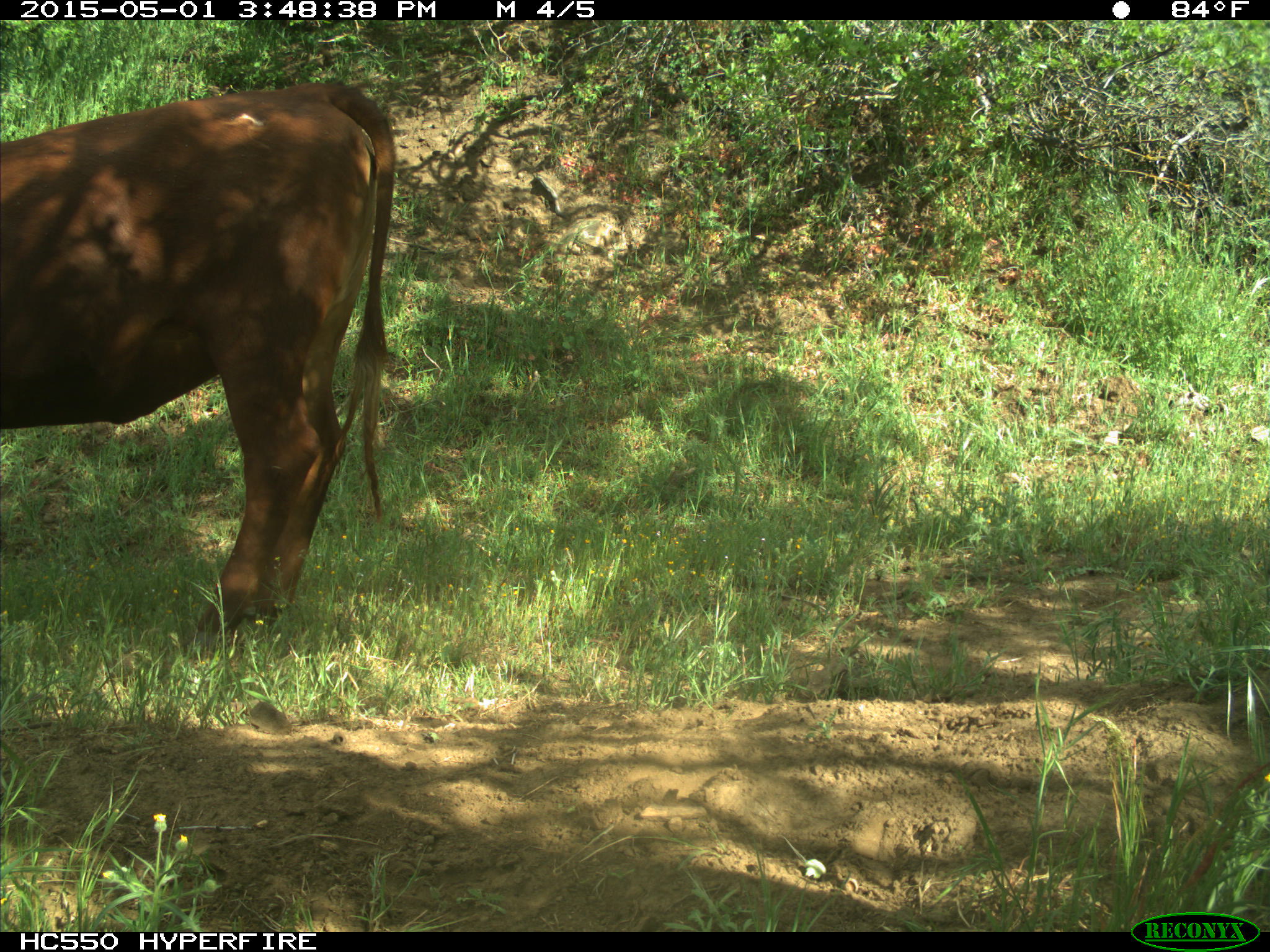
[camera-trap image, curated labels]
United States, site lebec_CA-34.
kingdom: Animalia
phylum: Chordata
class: Mammalia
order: Artiodactyla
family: Bovidae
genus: Bos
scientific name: Bos taurus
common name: domestic cow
Bos taurus (domestic cow).